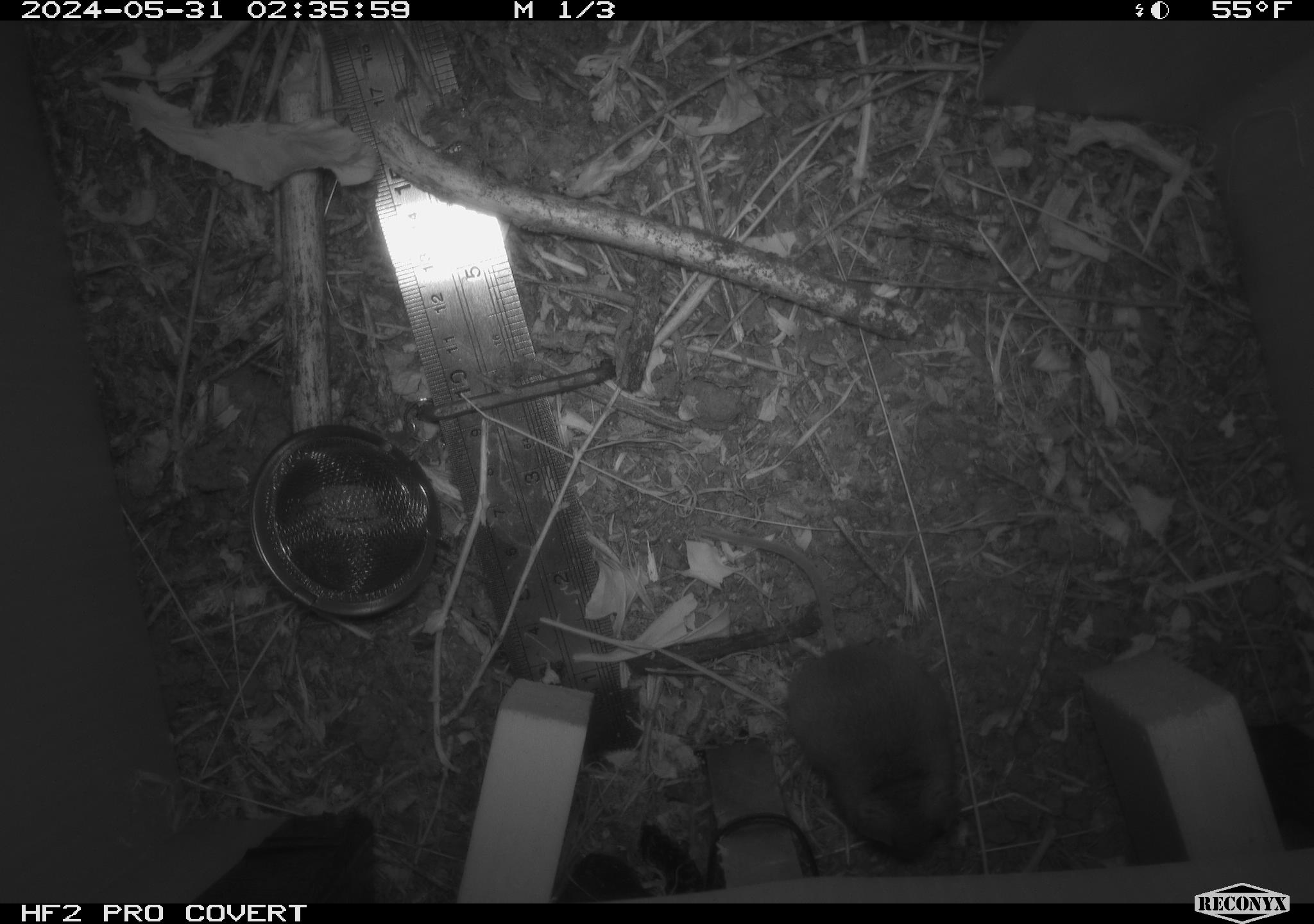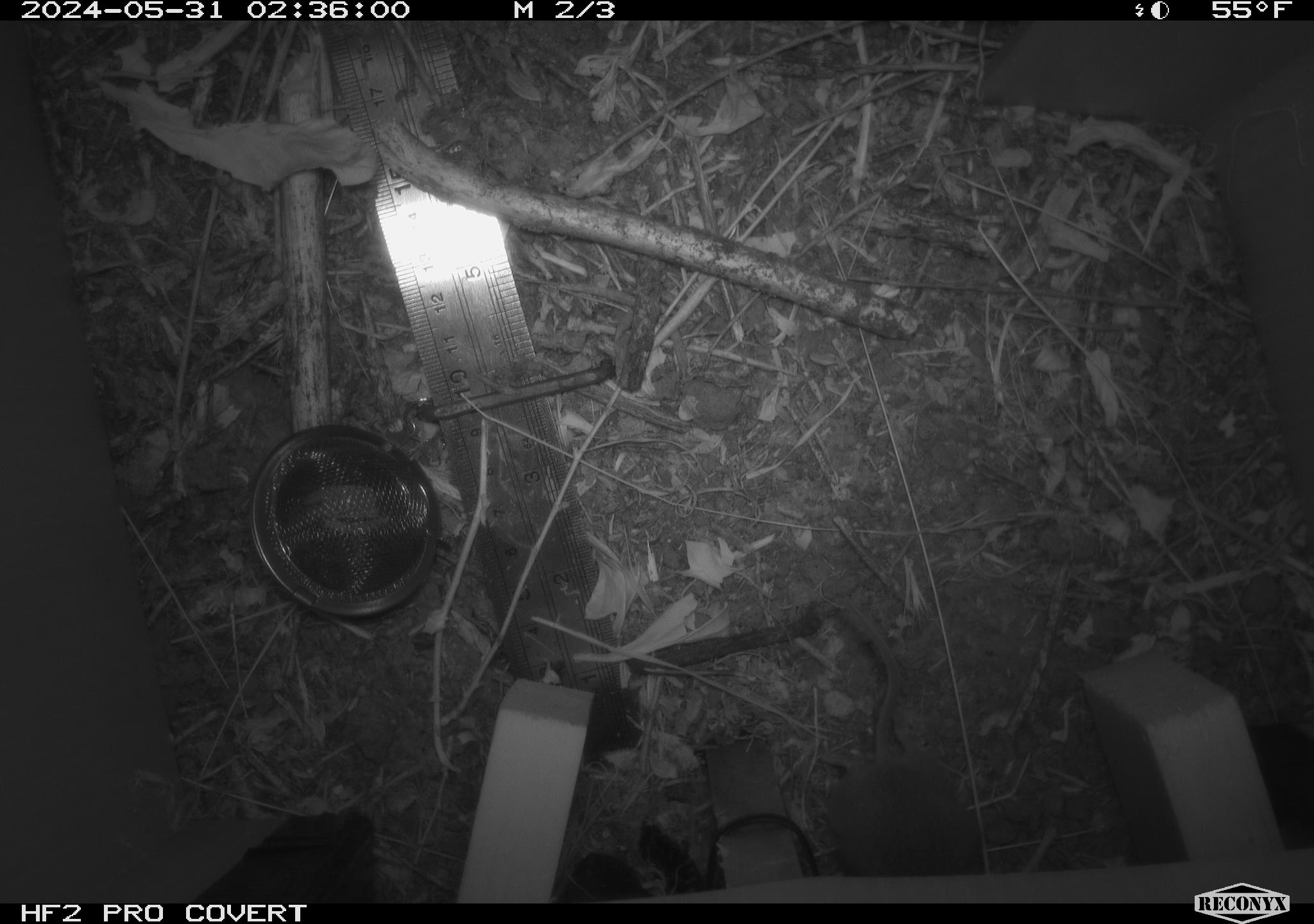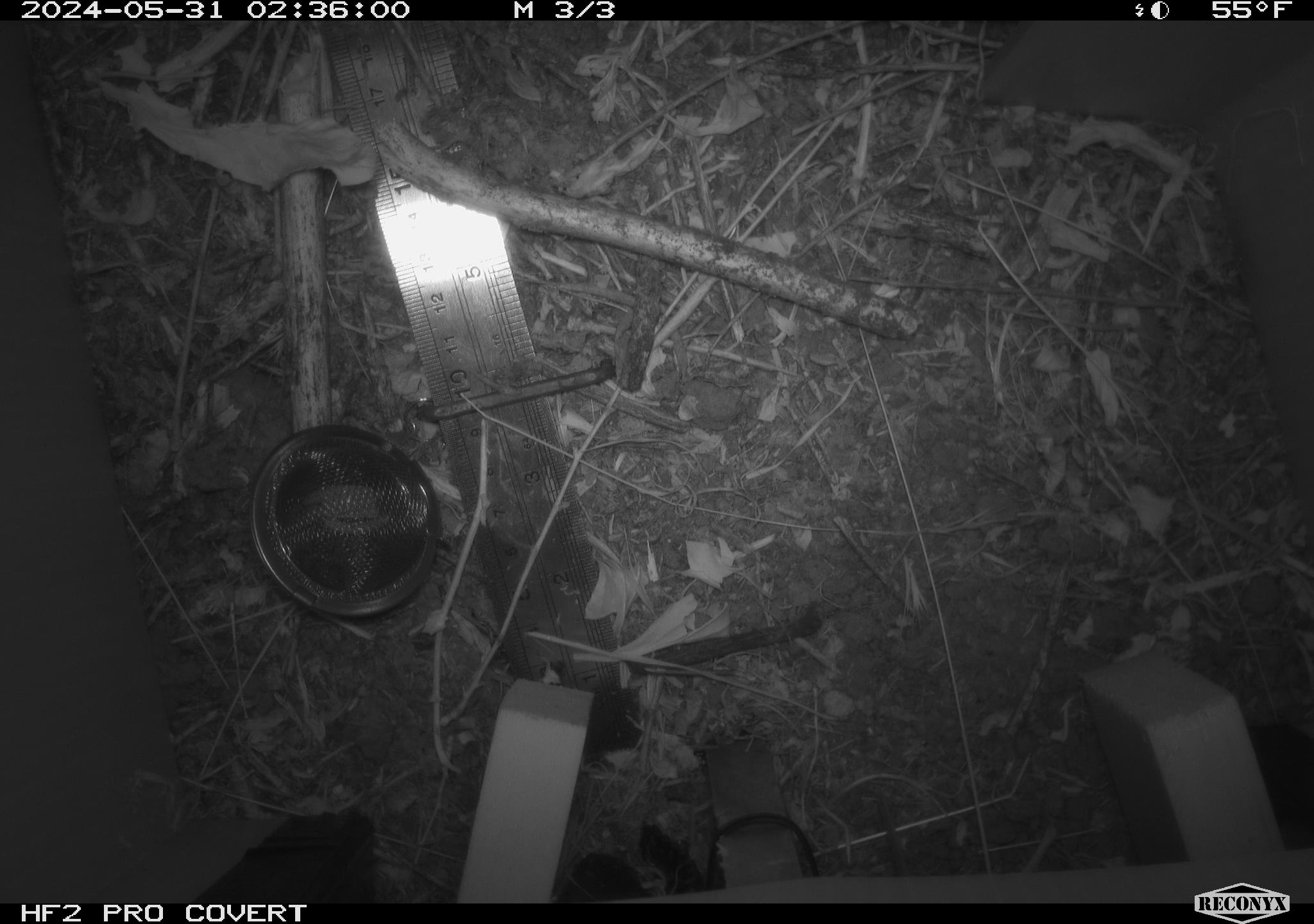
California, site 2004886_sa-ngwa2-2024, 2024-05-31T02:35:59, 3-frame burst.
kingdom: Animalia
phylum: Chordata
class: Mammalia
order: Rodentia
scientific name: Rodentia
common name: mouse species